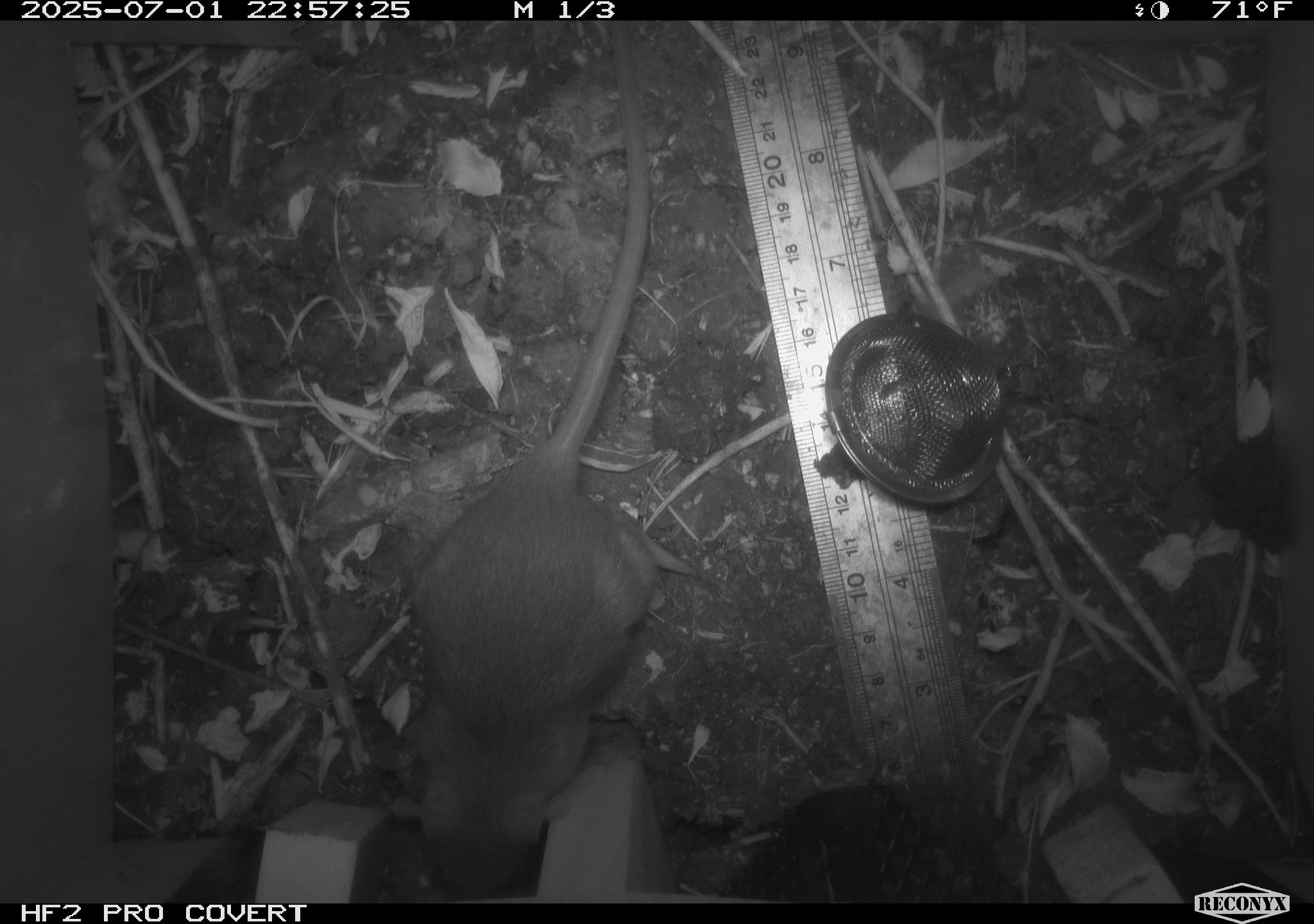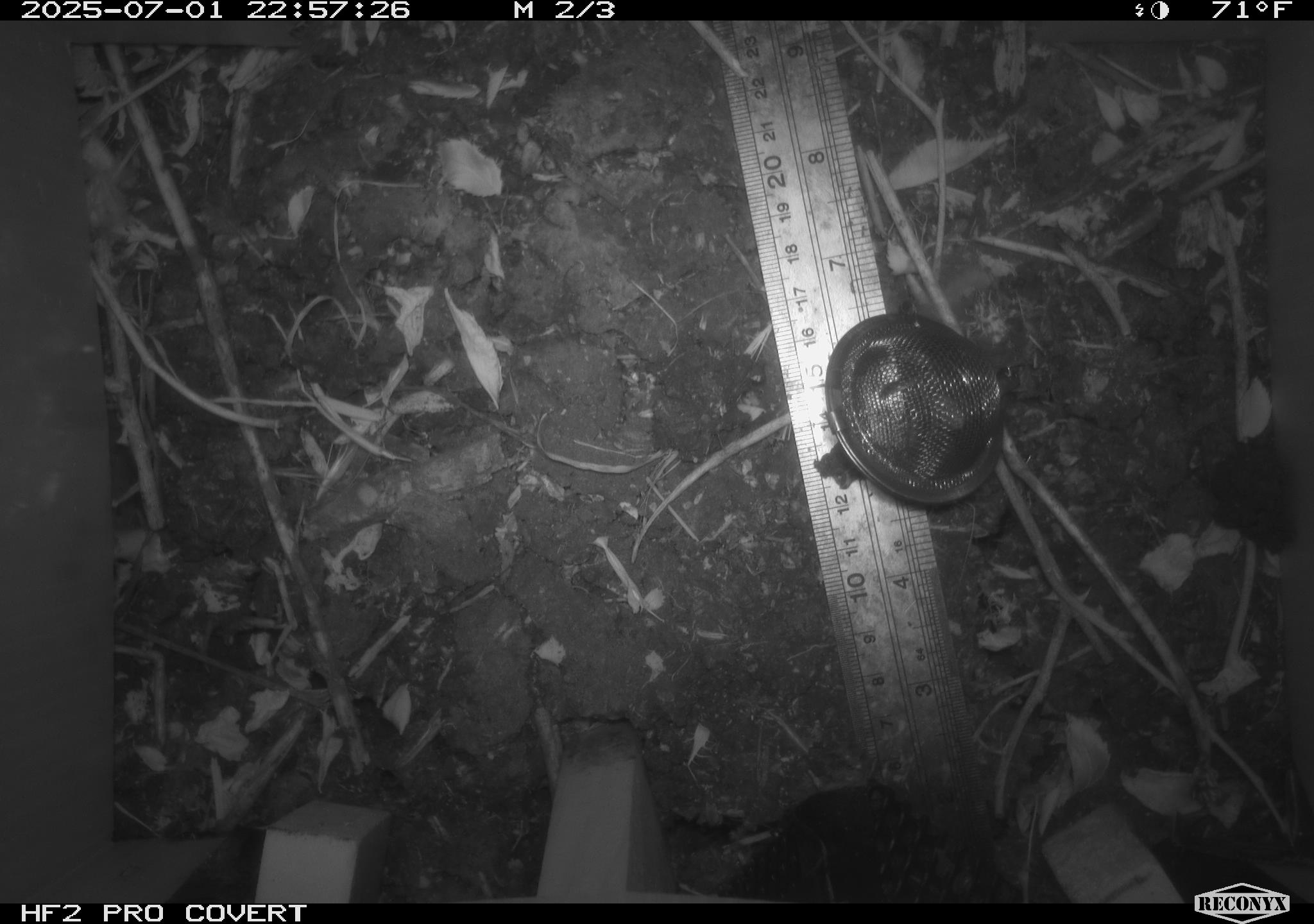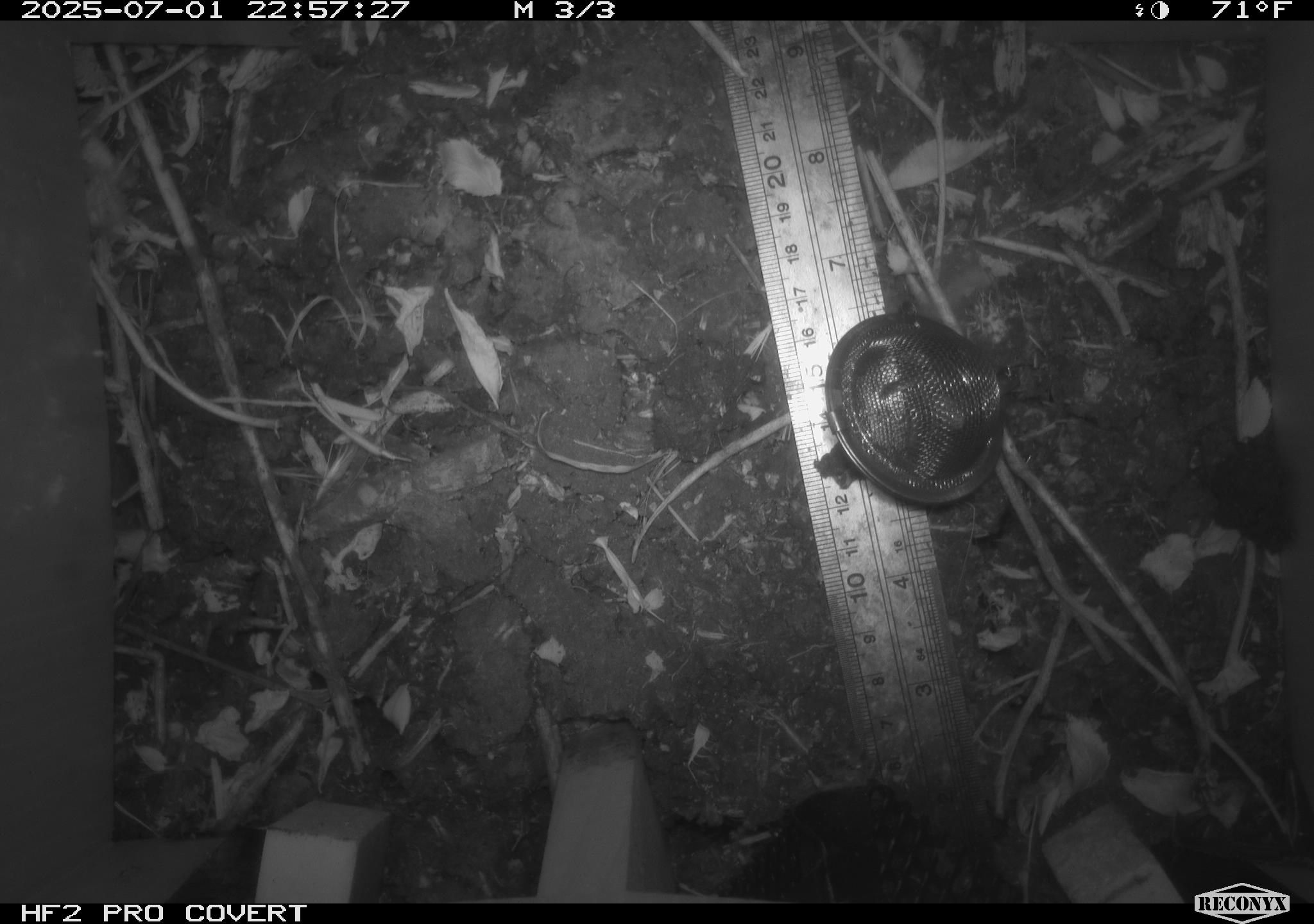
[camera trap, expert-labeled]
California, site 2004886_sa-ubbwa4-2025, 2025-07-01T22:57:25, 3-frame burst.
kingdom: Animalia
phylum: Chordata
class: Mammalia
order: Rodentia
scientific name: Rodentia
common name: rodent